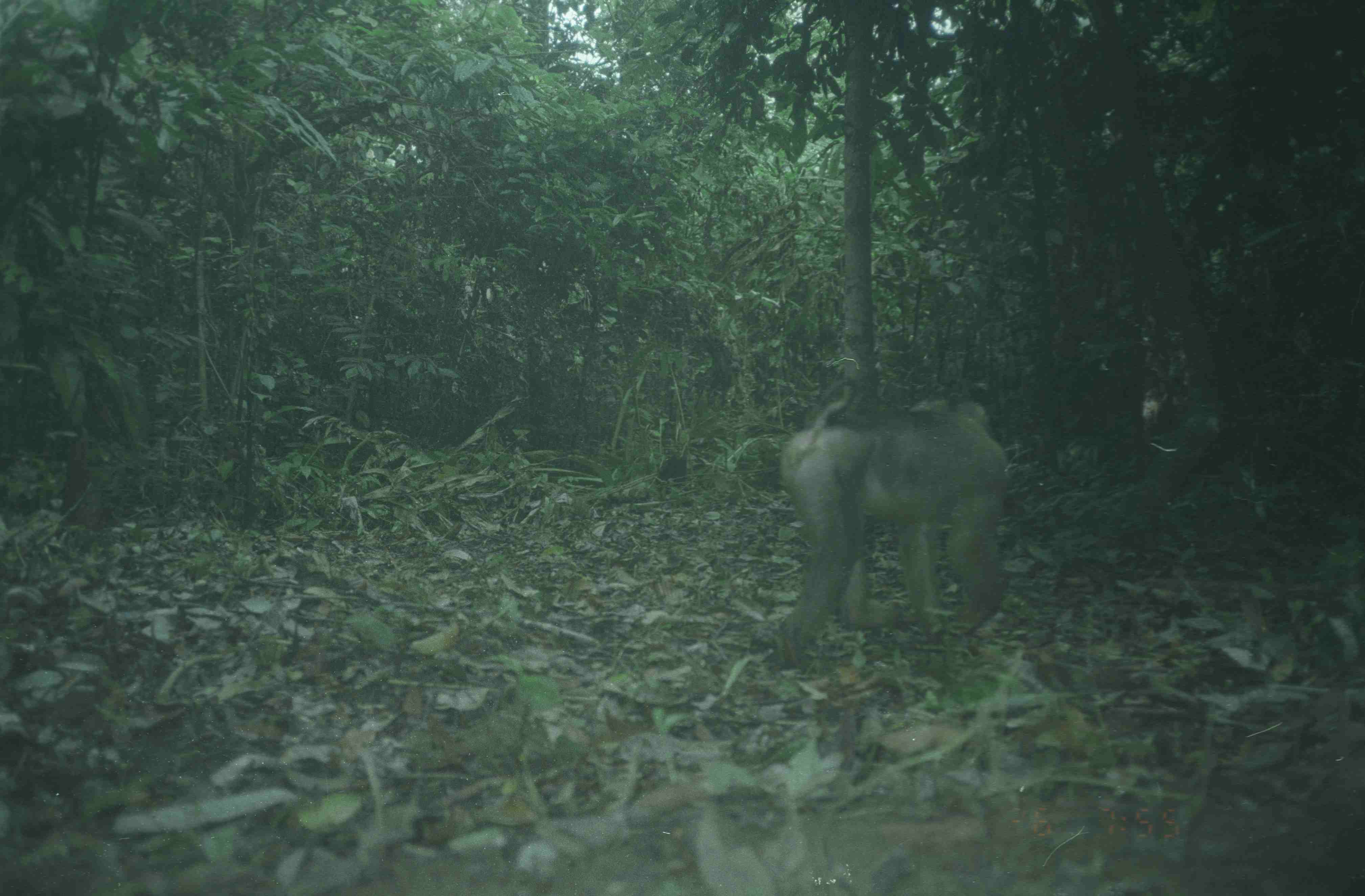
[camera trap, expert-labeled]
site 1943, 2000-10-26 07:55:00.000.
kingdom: Animalia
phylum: Chordata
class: Mammalia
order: Primates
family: Cercopithecidae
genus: Macaca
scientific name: Macaca nemestrina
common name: southern pig-tailed macaque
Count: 1.